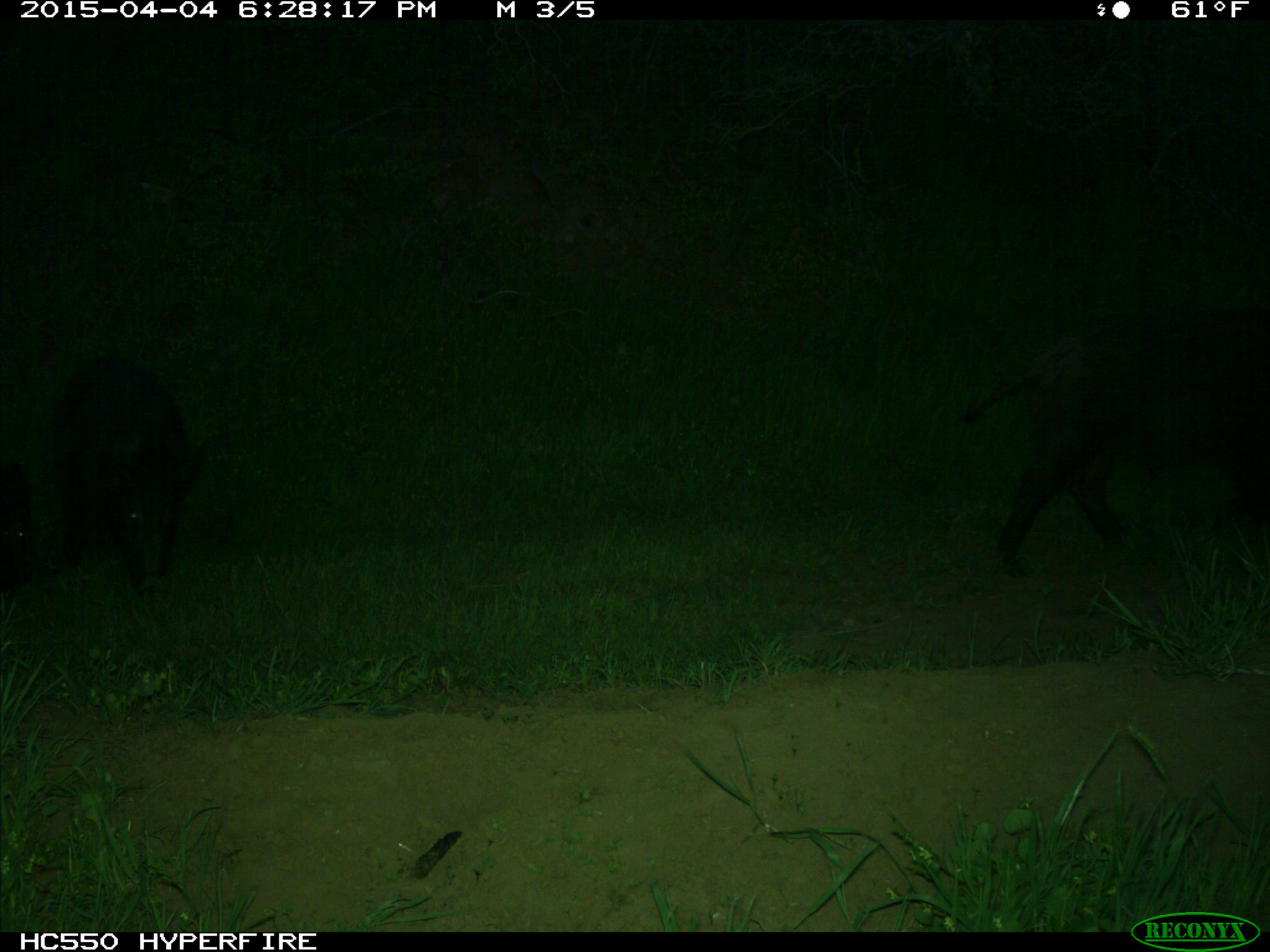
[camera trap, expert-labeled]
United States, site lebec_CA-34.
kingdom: Animalia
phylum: Chordata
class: Mammalia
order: Artiodactyla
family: Suidae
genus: Sus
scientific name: Sus scrofa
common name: wild boar